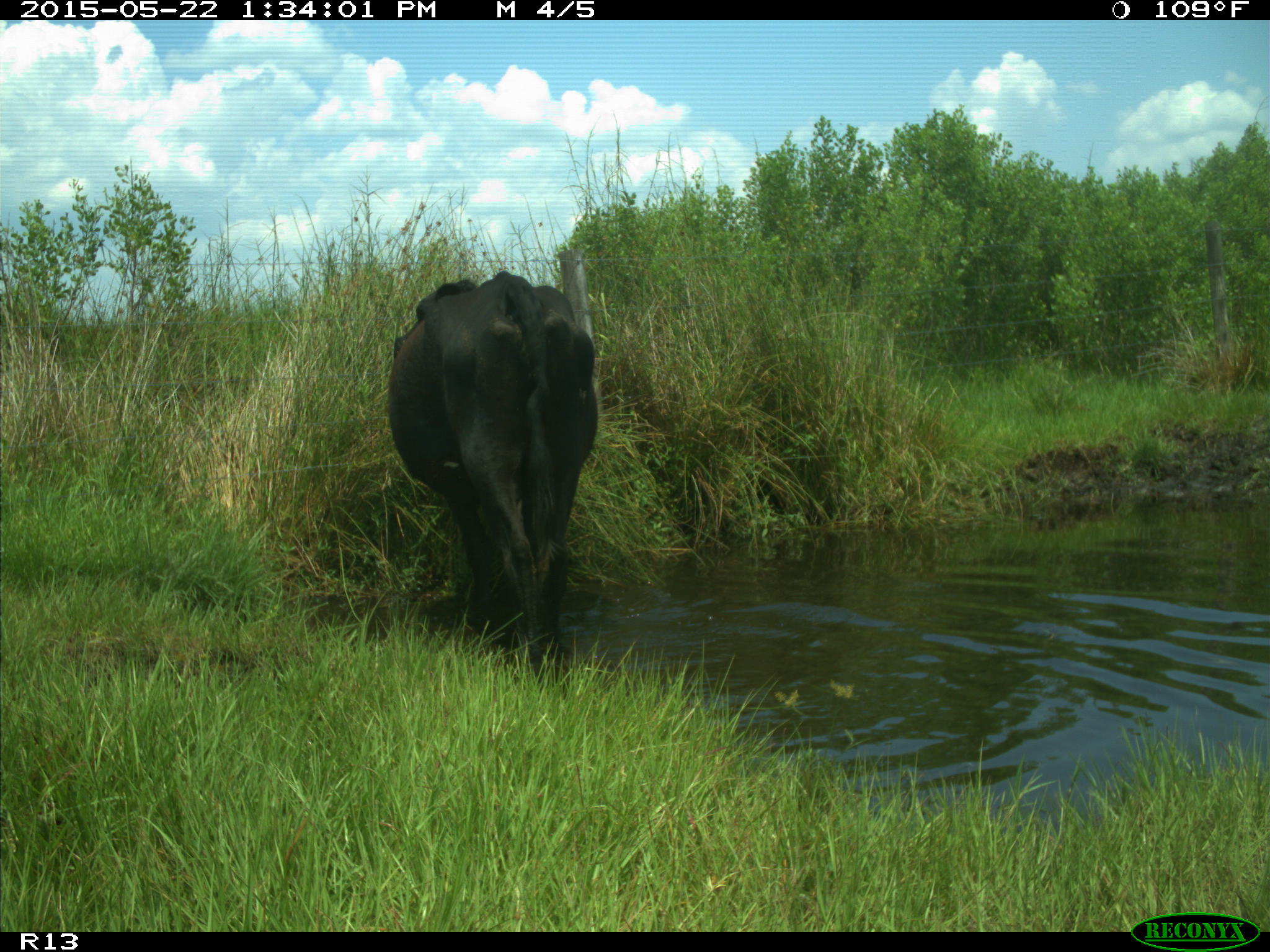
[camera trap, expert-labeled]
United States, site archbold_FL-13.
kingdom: Animalia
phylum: Chordata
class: Mammalia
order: Artiodactyla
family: Bovidae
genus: Bos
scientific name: Bos taurus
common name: domestic cow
Bos taurus (domestic cow).